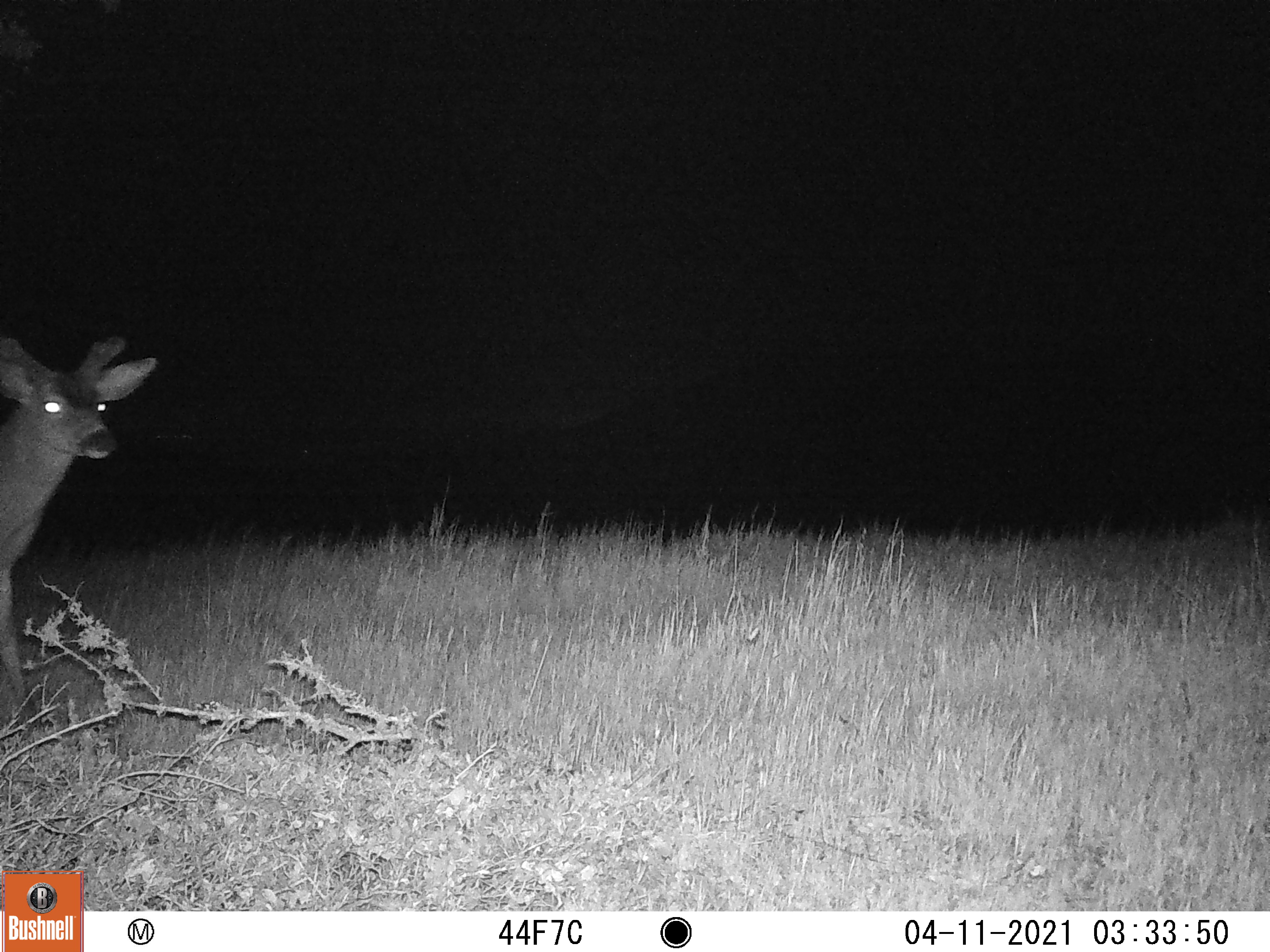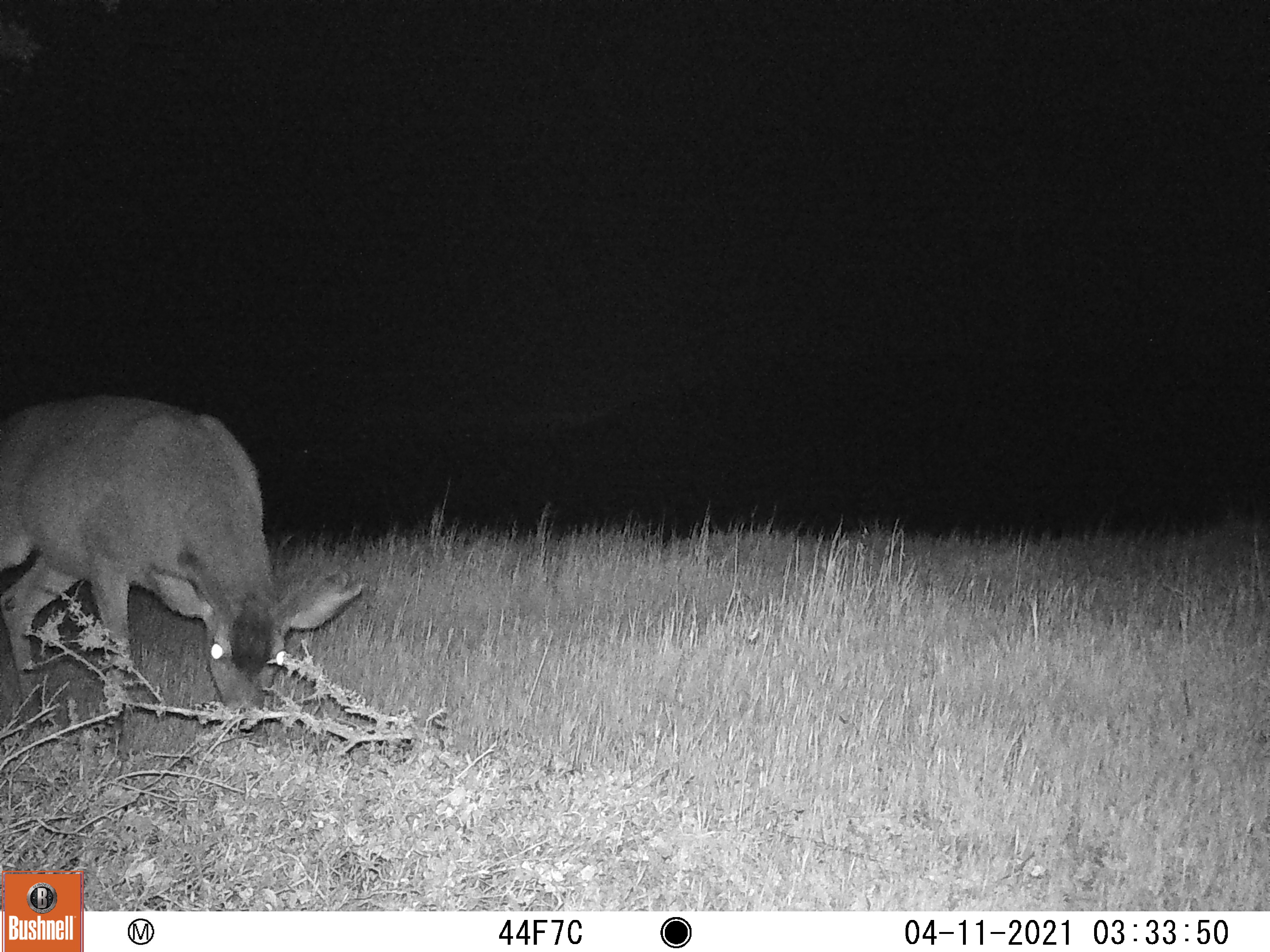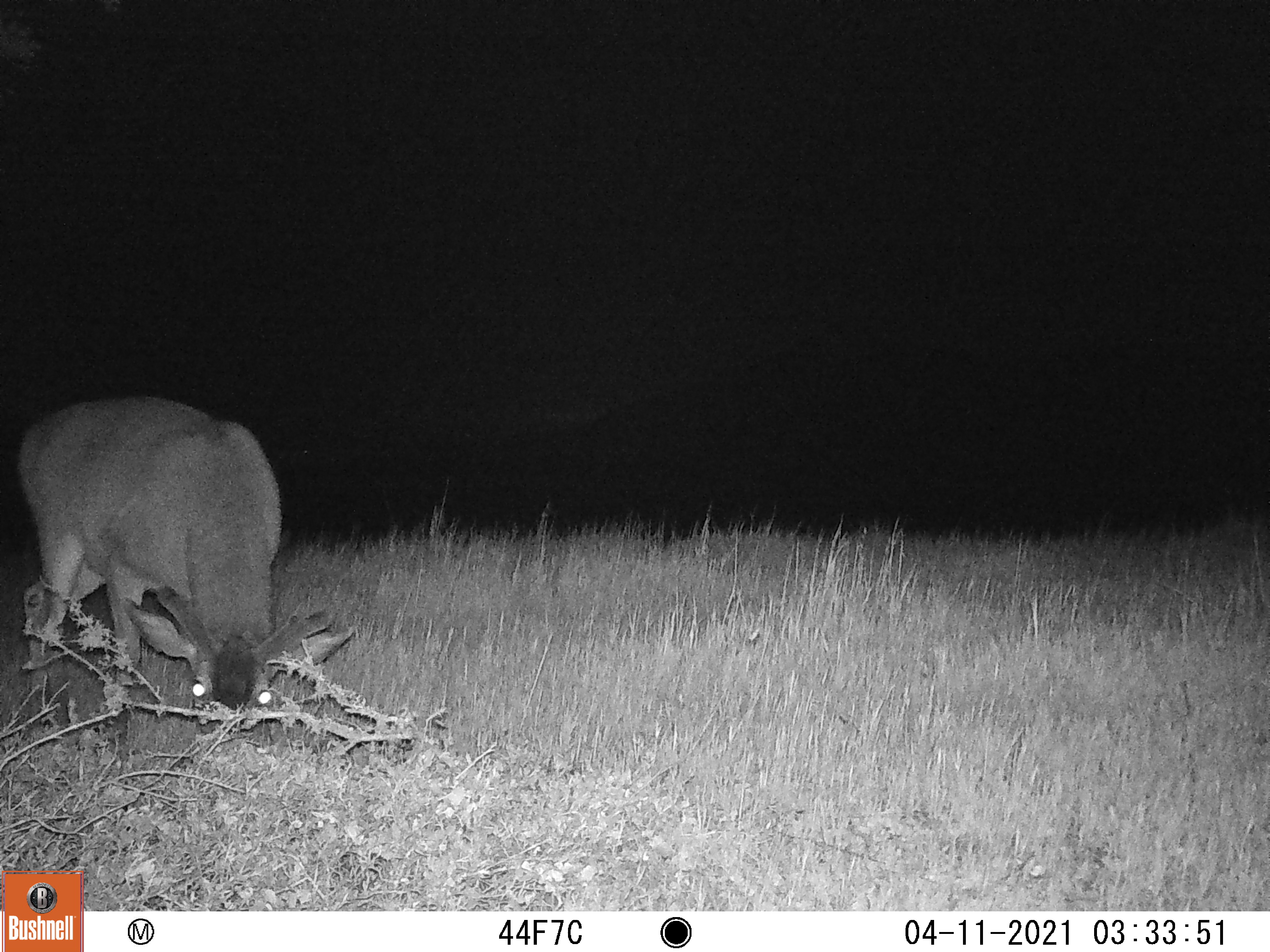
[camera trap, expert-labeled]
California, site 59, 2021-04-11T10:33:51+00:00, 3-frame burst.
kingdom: Animalia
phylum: Chordata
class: Mammalia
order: Artiodactyla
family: Cervidae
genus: Odocoileus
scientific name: Odocoileus hemionus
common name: mule deer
Mule deer (Odocoileus hemionus).